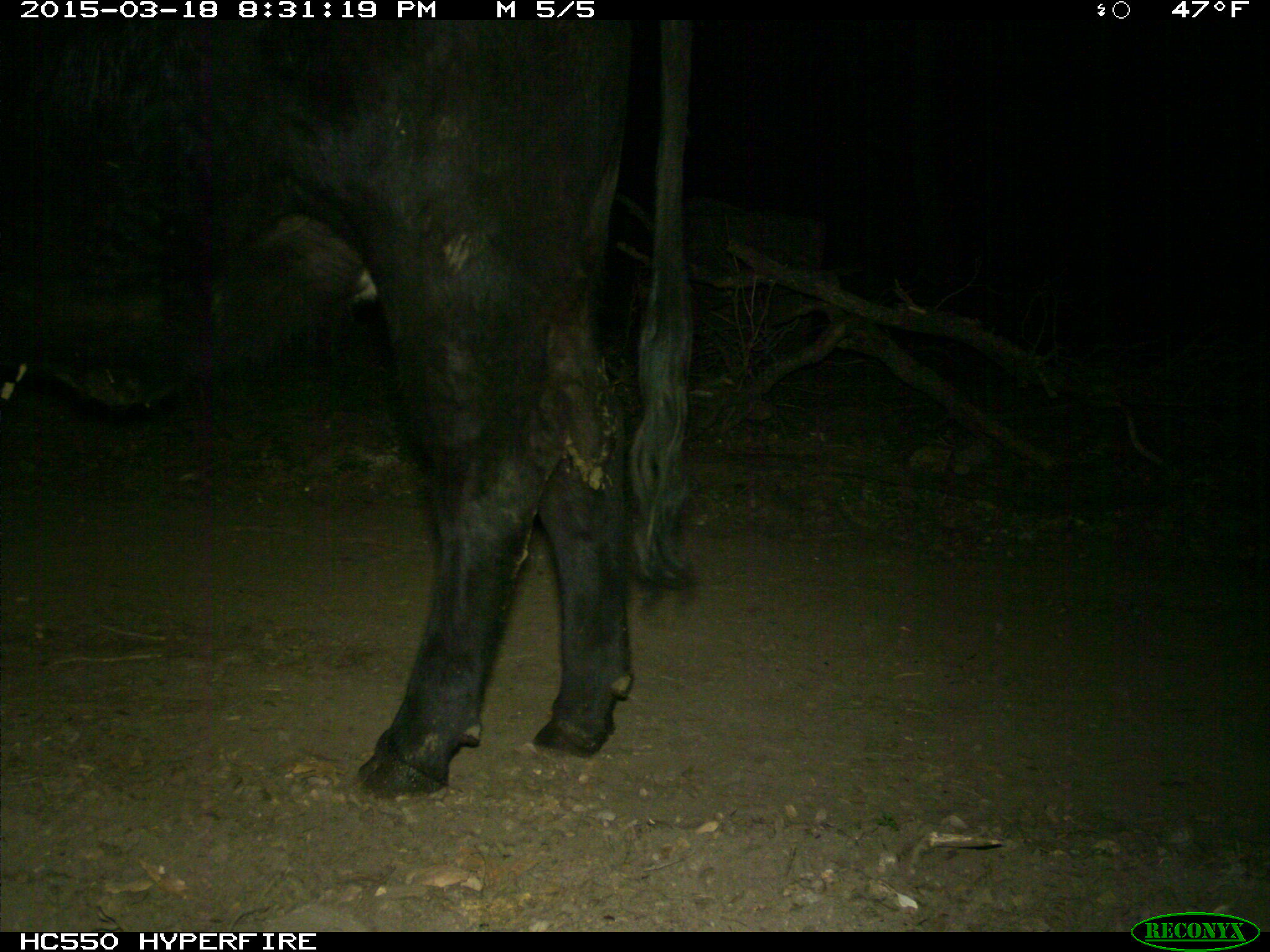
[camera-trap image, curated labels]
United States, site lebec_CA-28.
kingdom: Animalia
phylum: Chordata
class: Mammalia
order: Artiodactyla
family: Bovidae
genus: Bos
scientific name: Bos taurus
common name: domestic cow